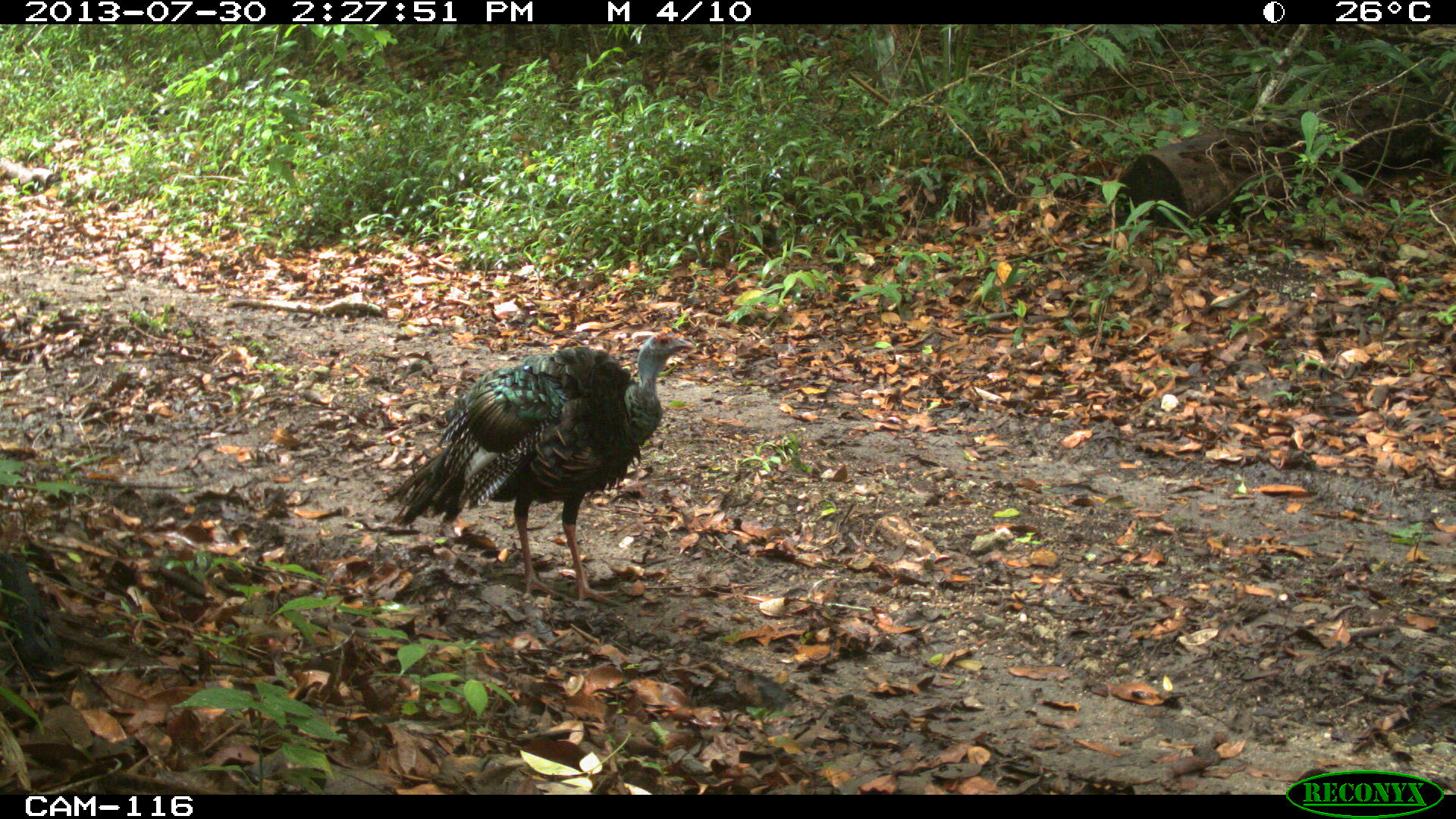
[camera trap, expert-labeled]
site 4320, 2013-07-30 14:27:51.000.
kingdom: Animalia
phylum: Chordata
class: Aves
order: Galliformes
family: Phasianidae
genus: Meleagris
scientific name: Meleagris ocellata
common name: ocellated turkey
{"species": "Meleagris ocellata (ocellated turkey)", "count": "1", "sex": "male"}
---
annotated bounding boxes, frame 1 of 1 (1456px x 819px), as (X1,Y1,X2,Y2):
meleagris ocellata: (380,328,694,599)